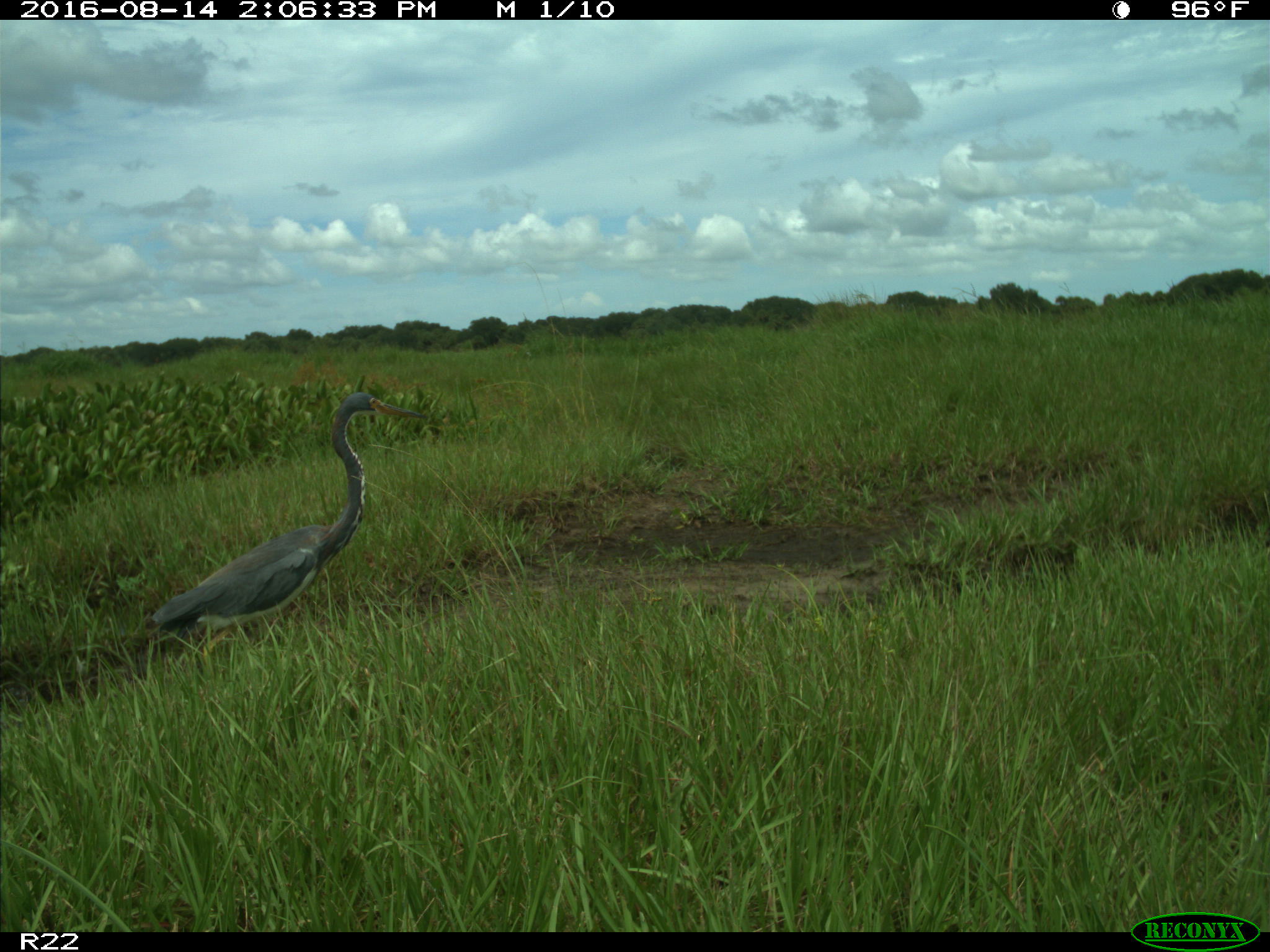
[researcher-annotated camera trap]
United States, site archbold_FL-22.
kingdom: Animalia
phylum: Chordata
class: Aves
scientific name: Aves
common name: birds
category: unidentified bird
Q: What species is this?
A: Unidentified bird (birds) (Aves).